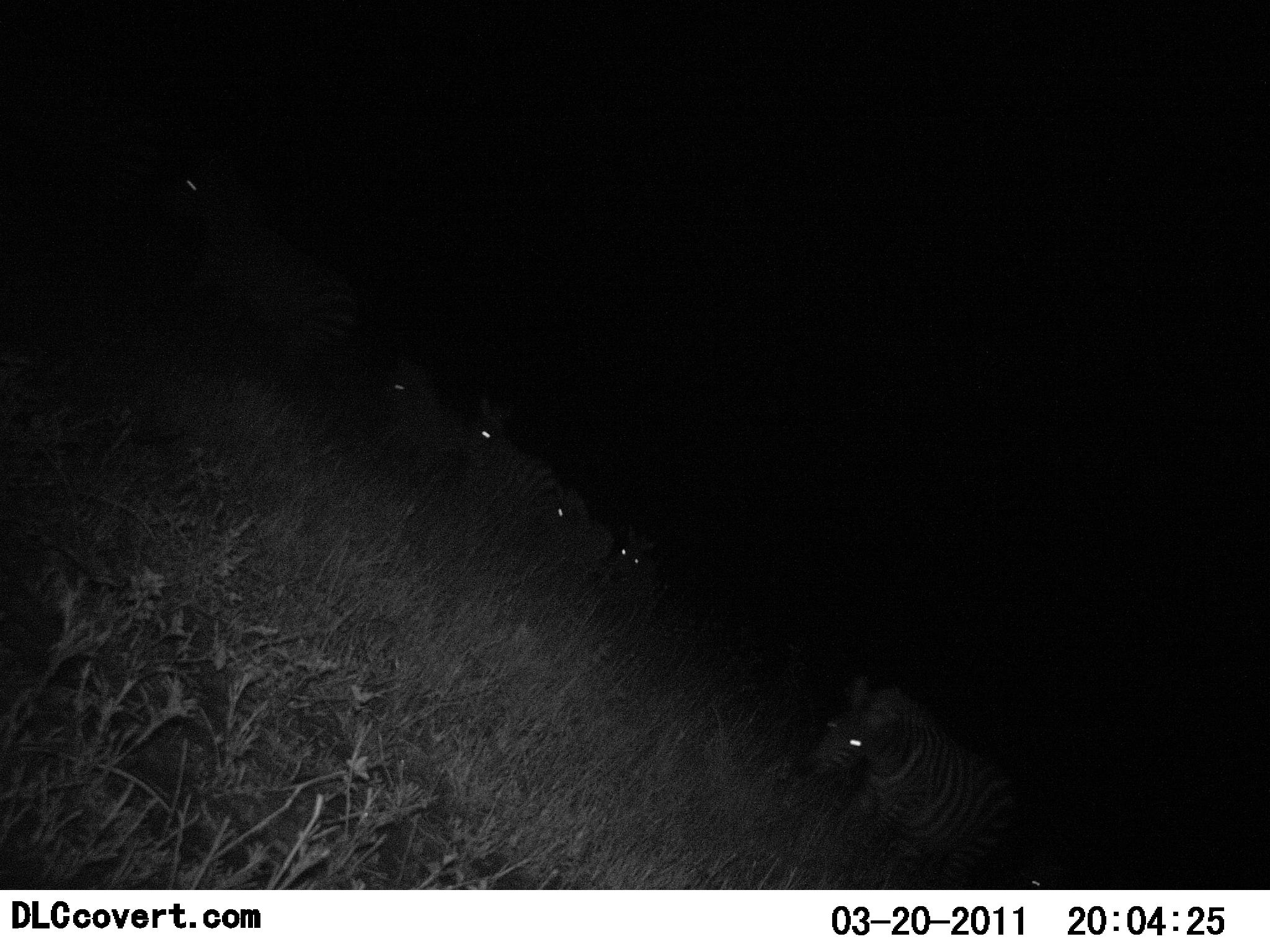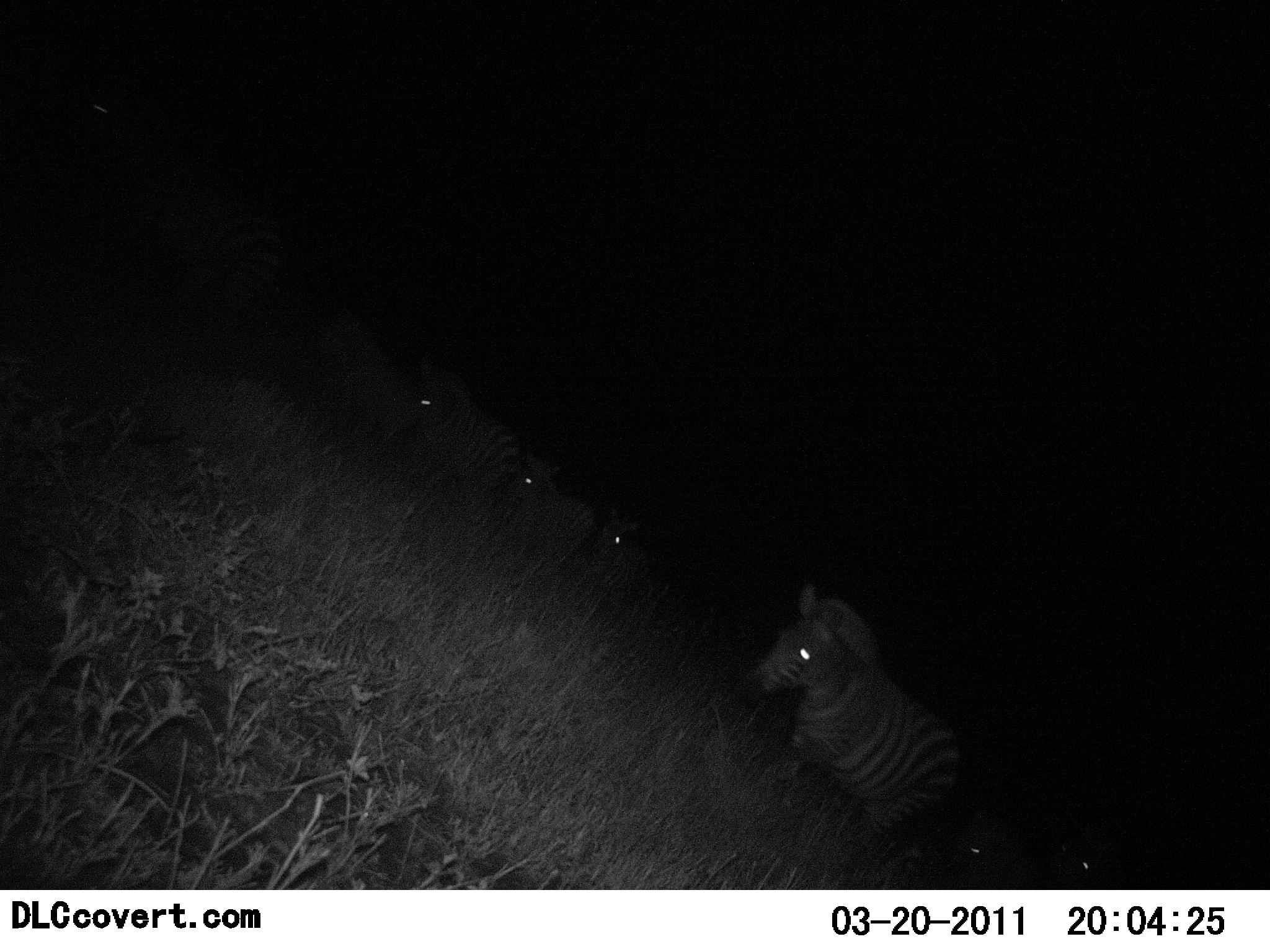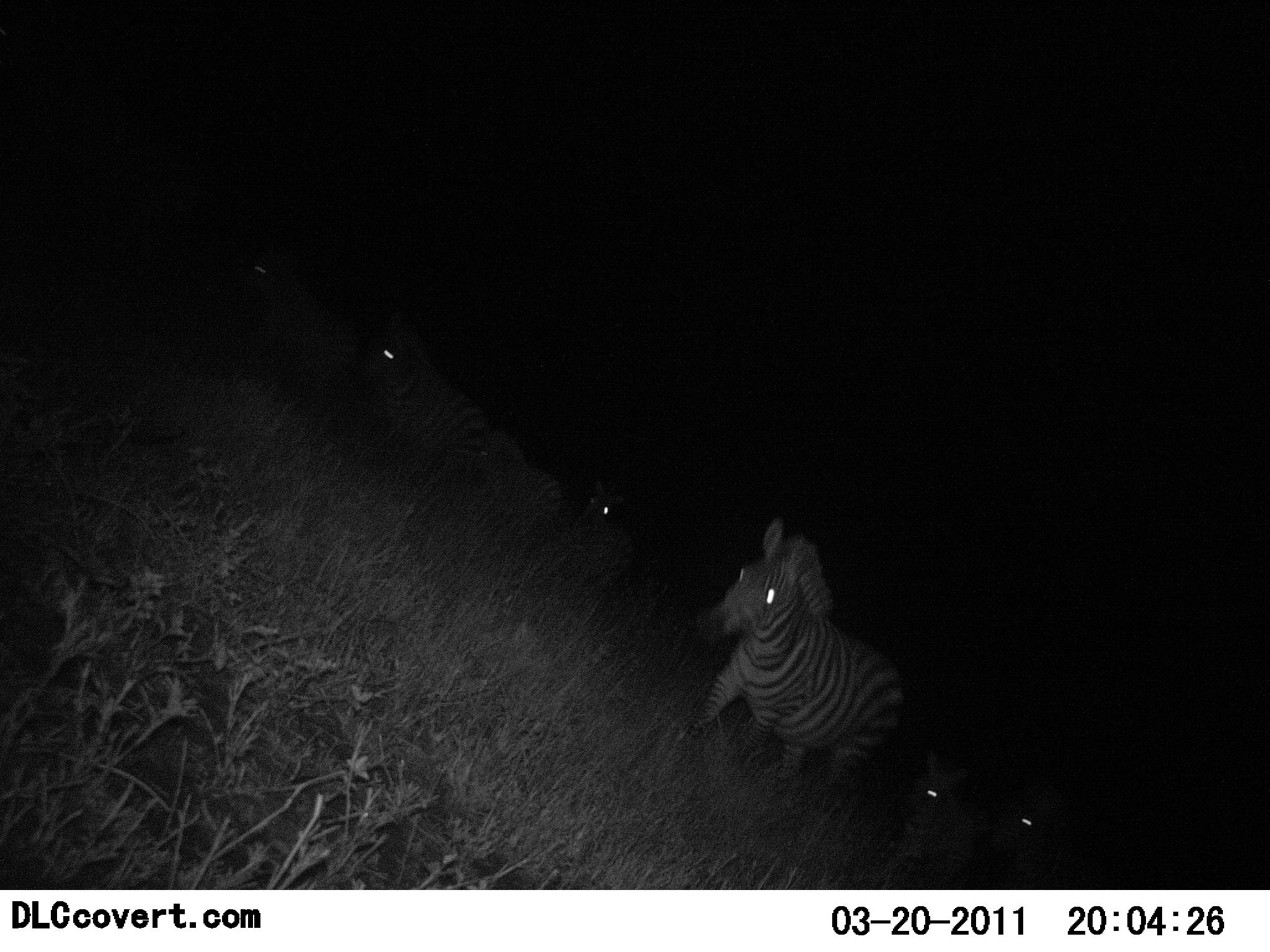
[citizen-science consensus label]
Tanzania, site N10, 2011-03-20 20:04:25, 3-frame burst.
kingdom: Animalia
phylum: Chordata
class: Mammalia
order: Perissodactyla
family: Equidae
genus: Equus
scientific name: Equus quagga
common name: plains zebra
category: zebra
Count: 7.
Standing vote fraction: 45%.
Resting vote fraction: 0%.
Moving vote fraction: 73%.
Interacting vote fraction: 0%.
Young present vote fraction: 0%.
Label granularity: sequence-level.